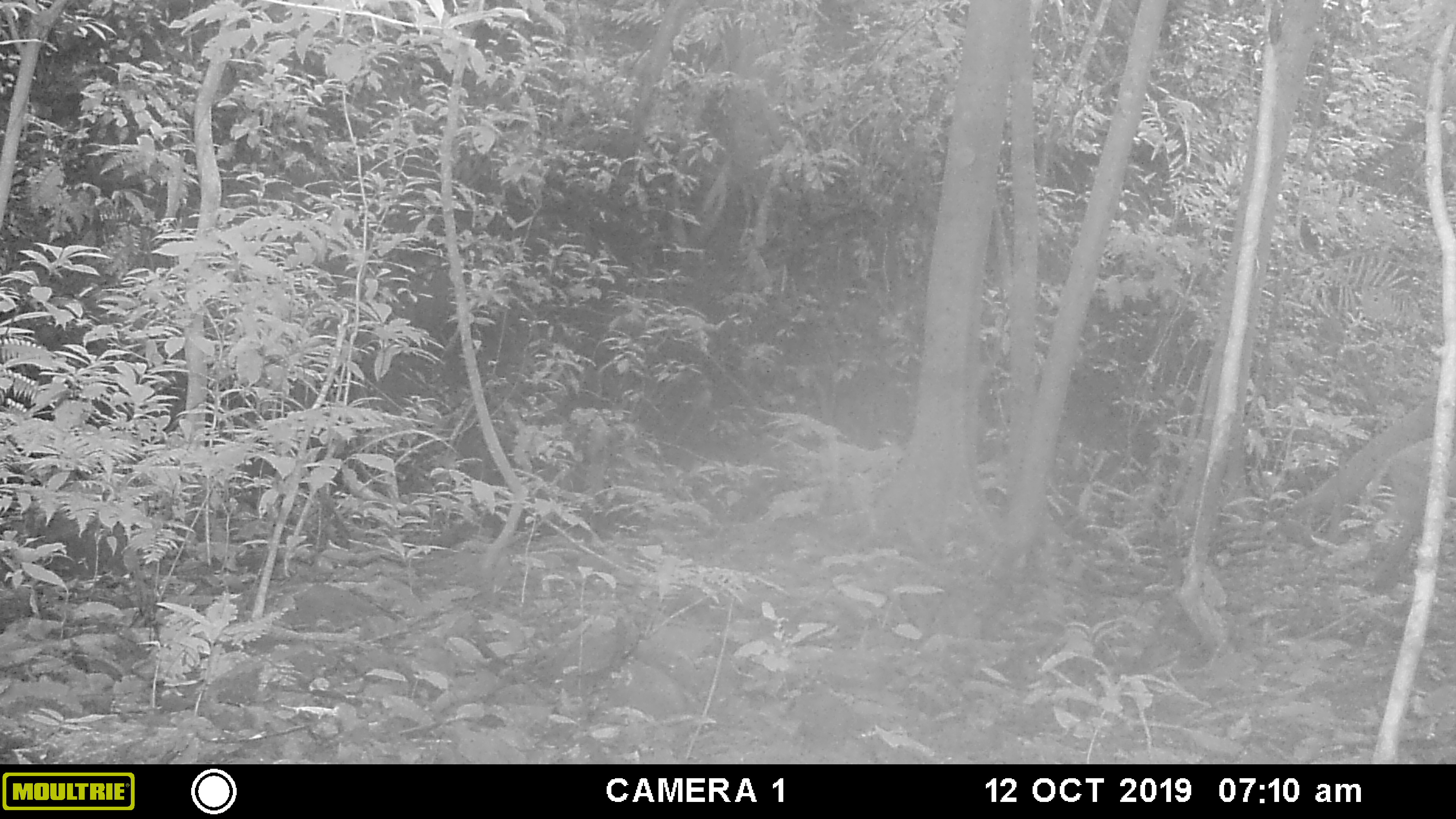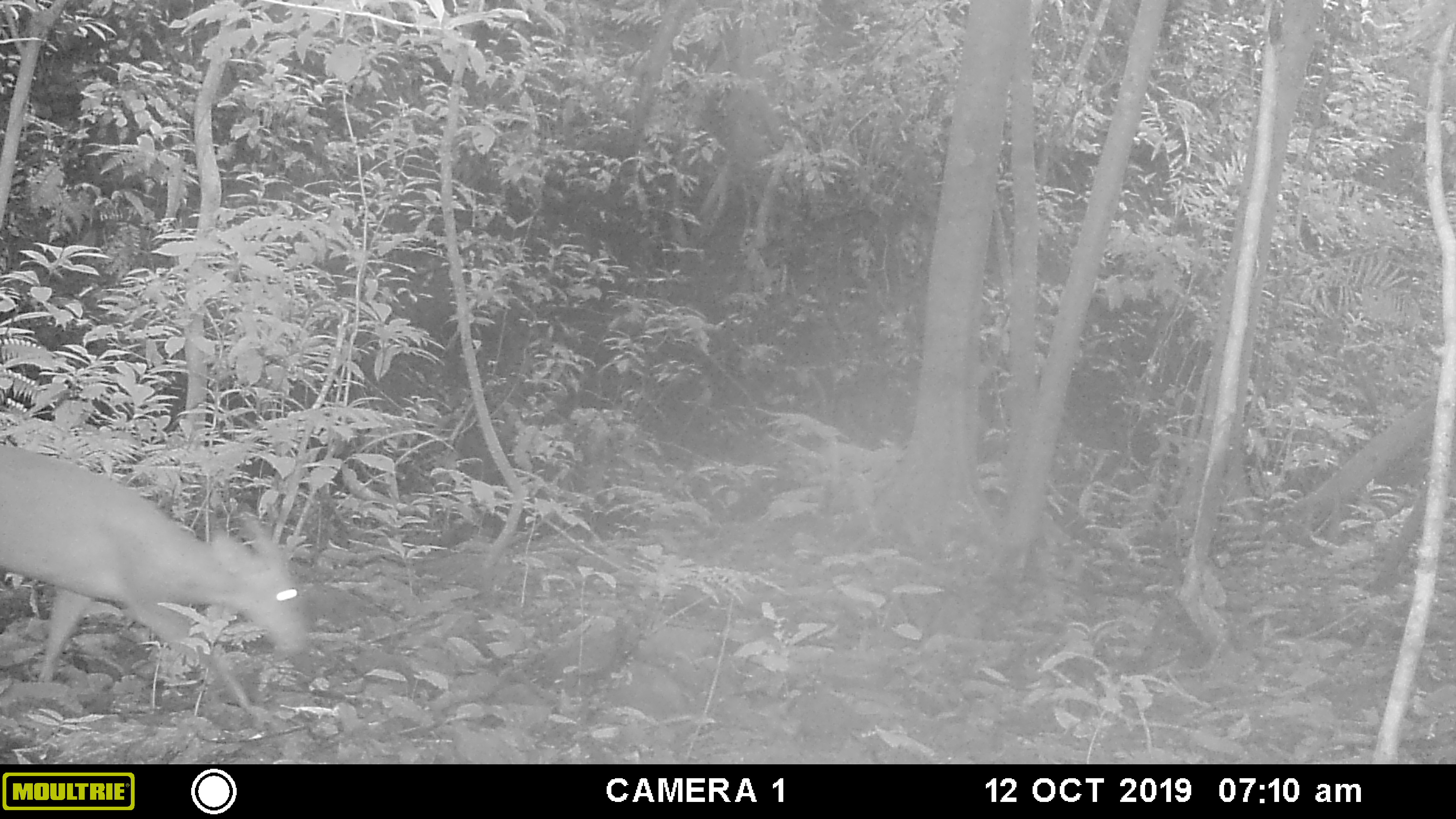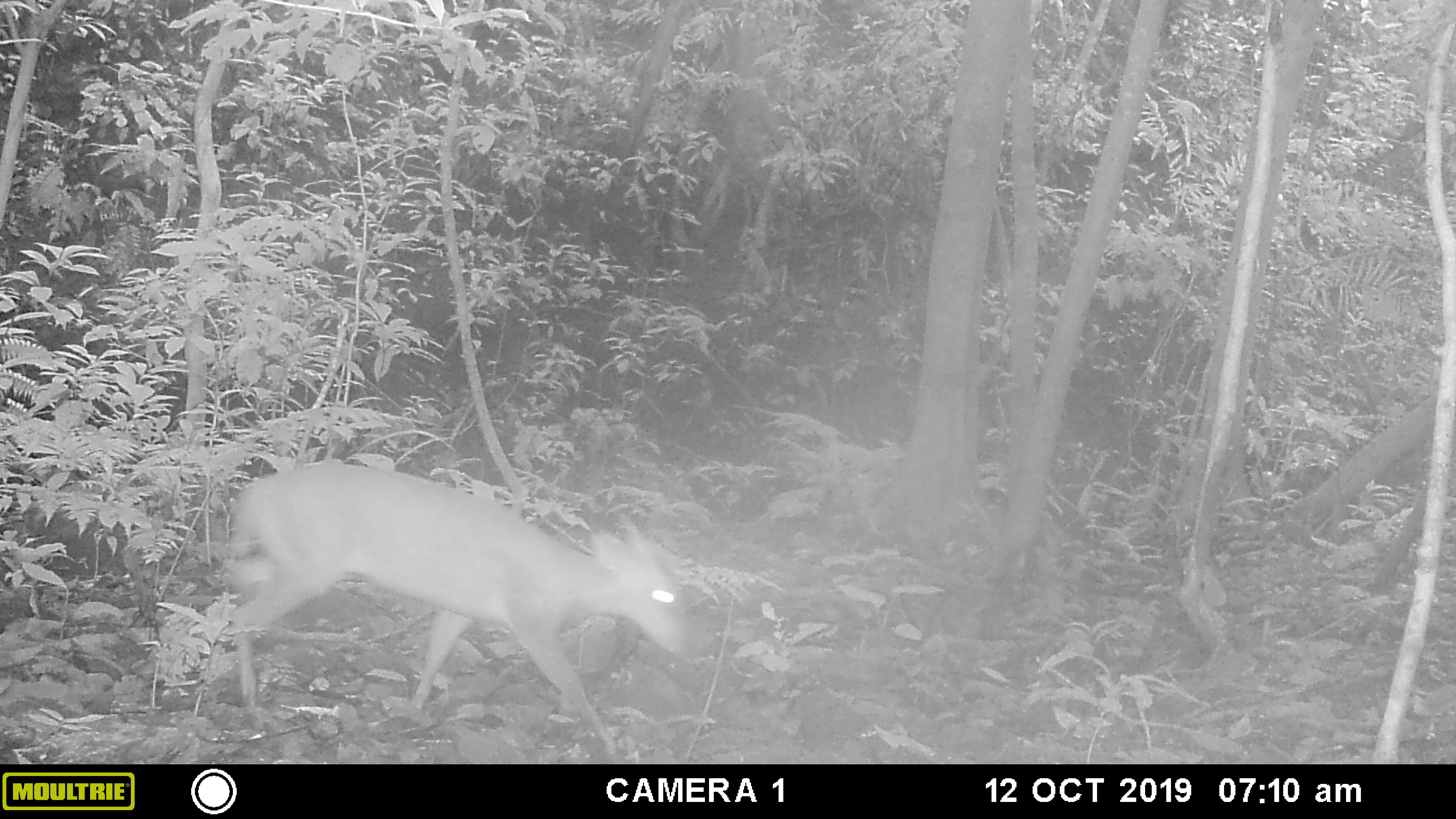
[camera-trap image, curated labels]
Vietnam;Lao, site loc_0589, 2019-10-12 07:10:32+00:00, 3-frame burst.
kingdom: Animalia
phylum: Chordata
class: Mammalia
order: Artiodactyla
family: Cervidae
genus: Muntiacus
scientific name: Muntiacus muntjak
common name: red muntjac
Red muntjac (Muntiacus muntjak). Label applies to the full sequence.